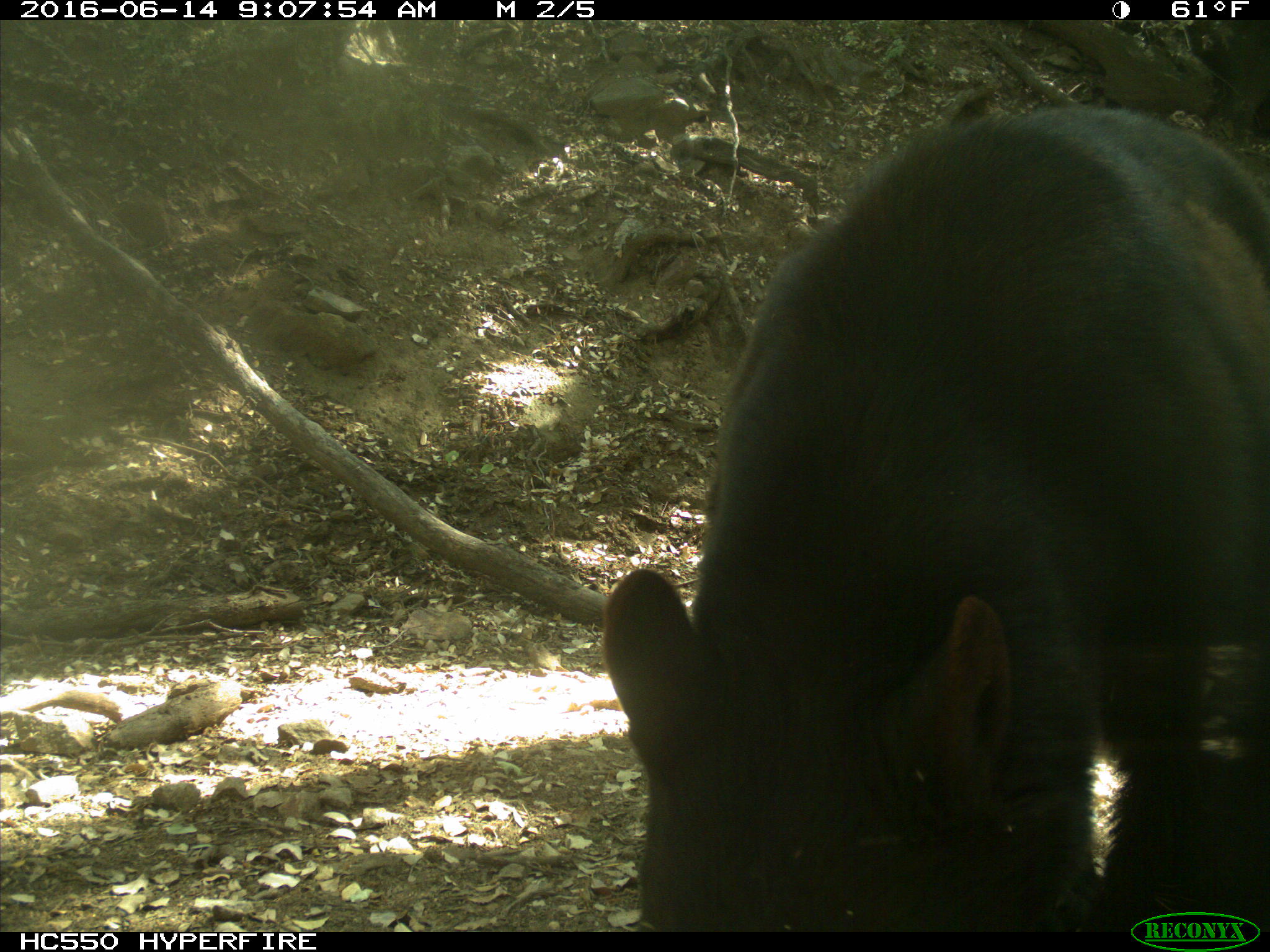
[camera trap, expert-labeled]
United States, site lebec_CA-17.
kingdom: Animalia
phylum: Chordata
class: Mammalia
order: Carnivora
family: Ursidae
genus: Ursus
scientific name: Ursus americanus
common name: american black bear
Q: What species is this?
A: Ursus americanus (american black bear).